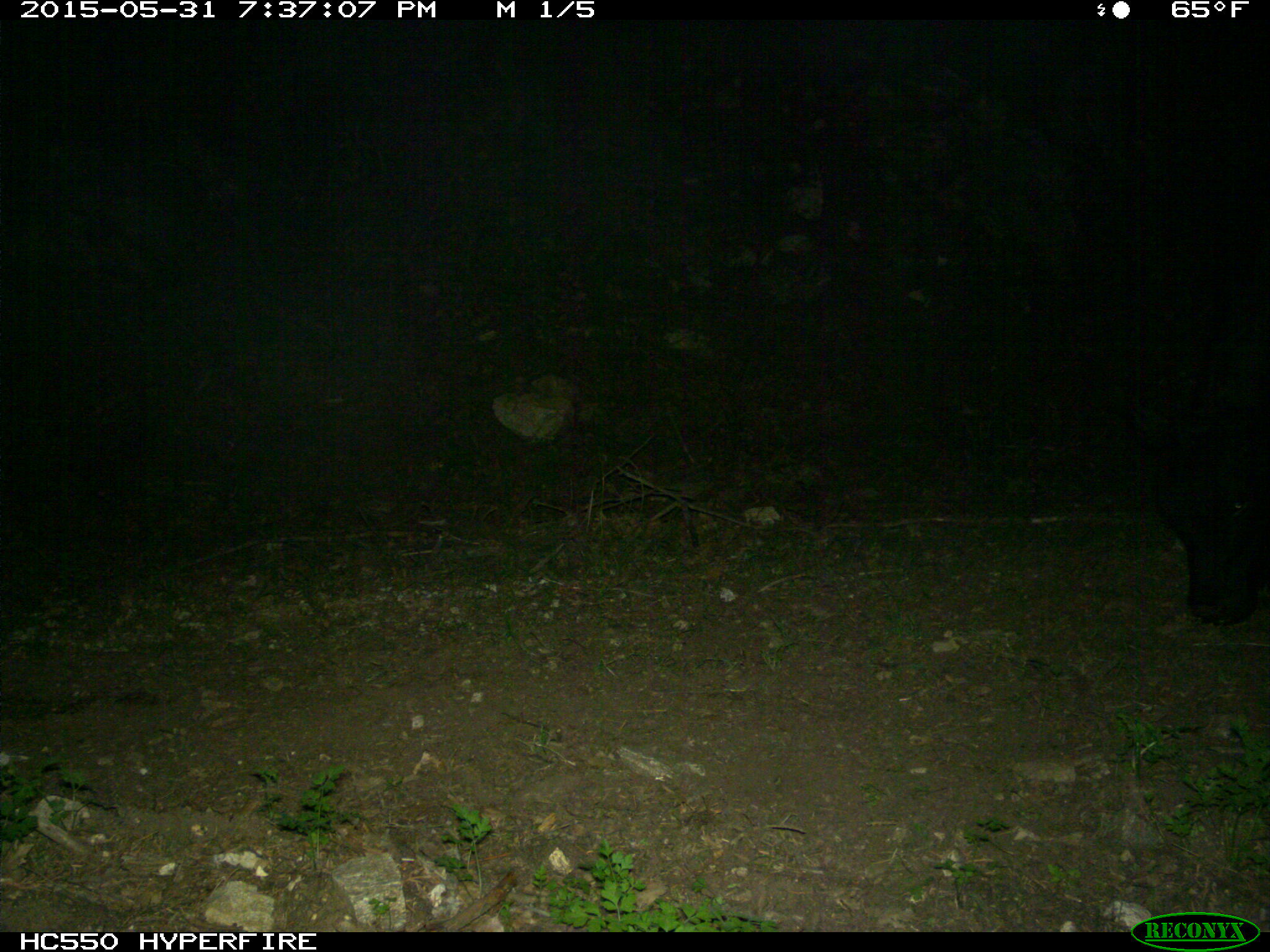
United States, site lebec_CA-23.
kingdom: Animalia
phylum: Chordata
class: Mammalia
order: Artiodactyla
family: Bovidae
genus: Bos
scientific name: Bos taurus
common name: domestic cow